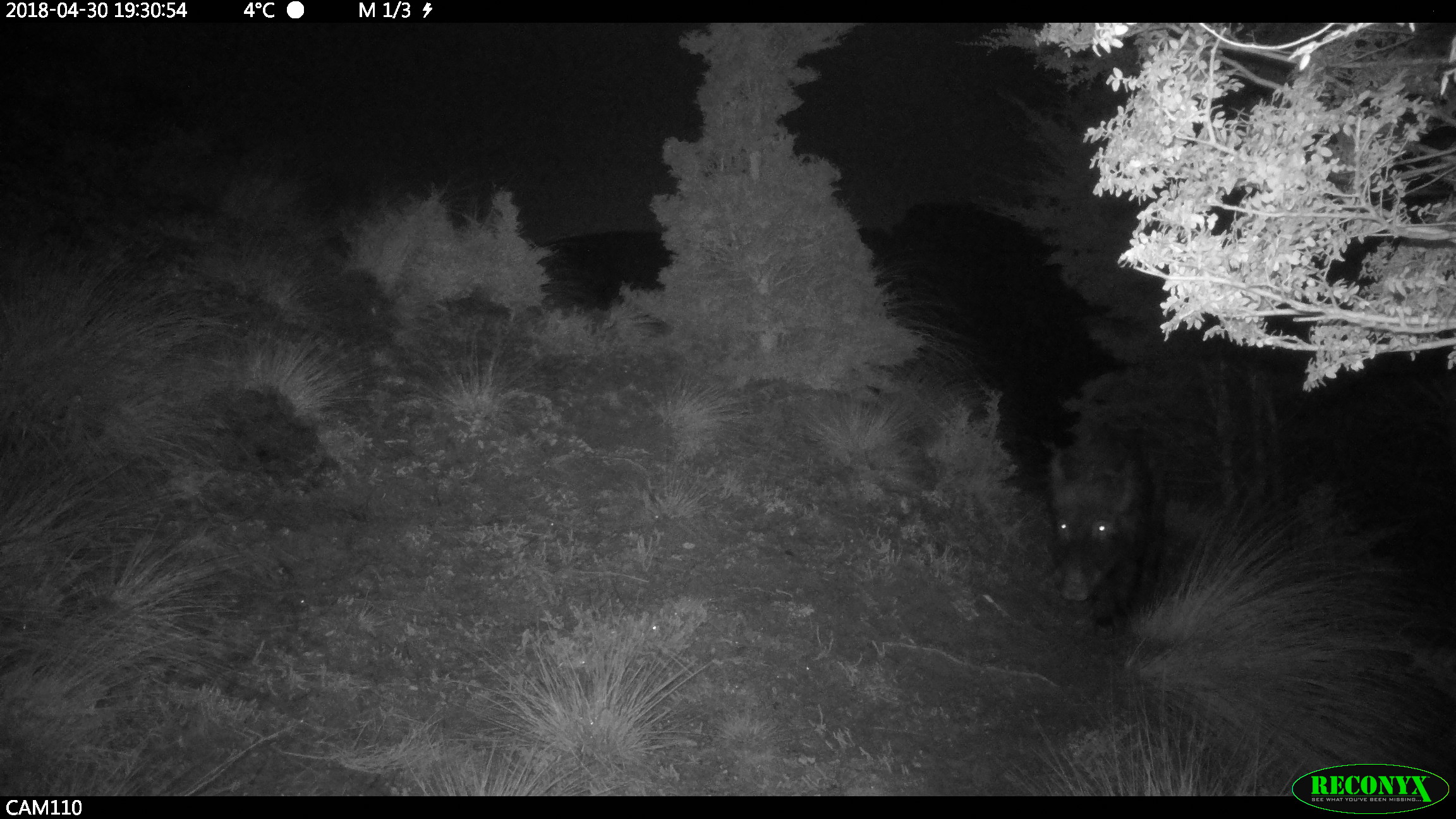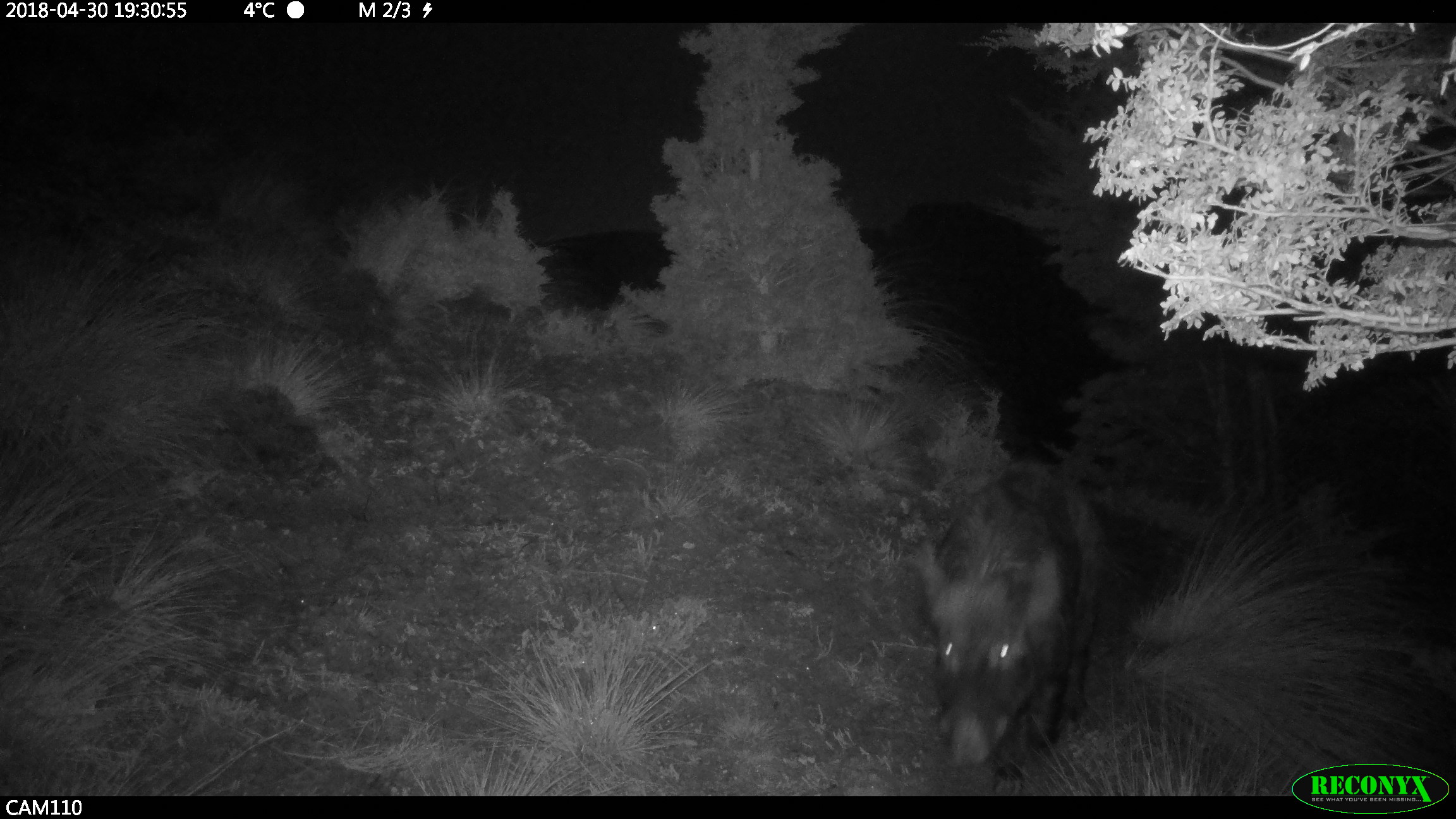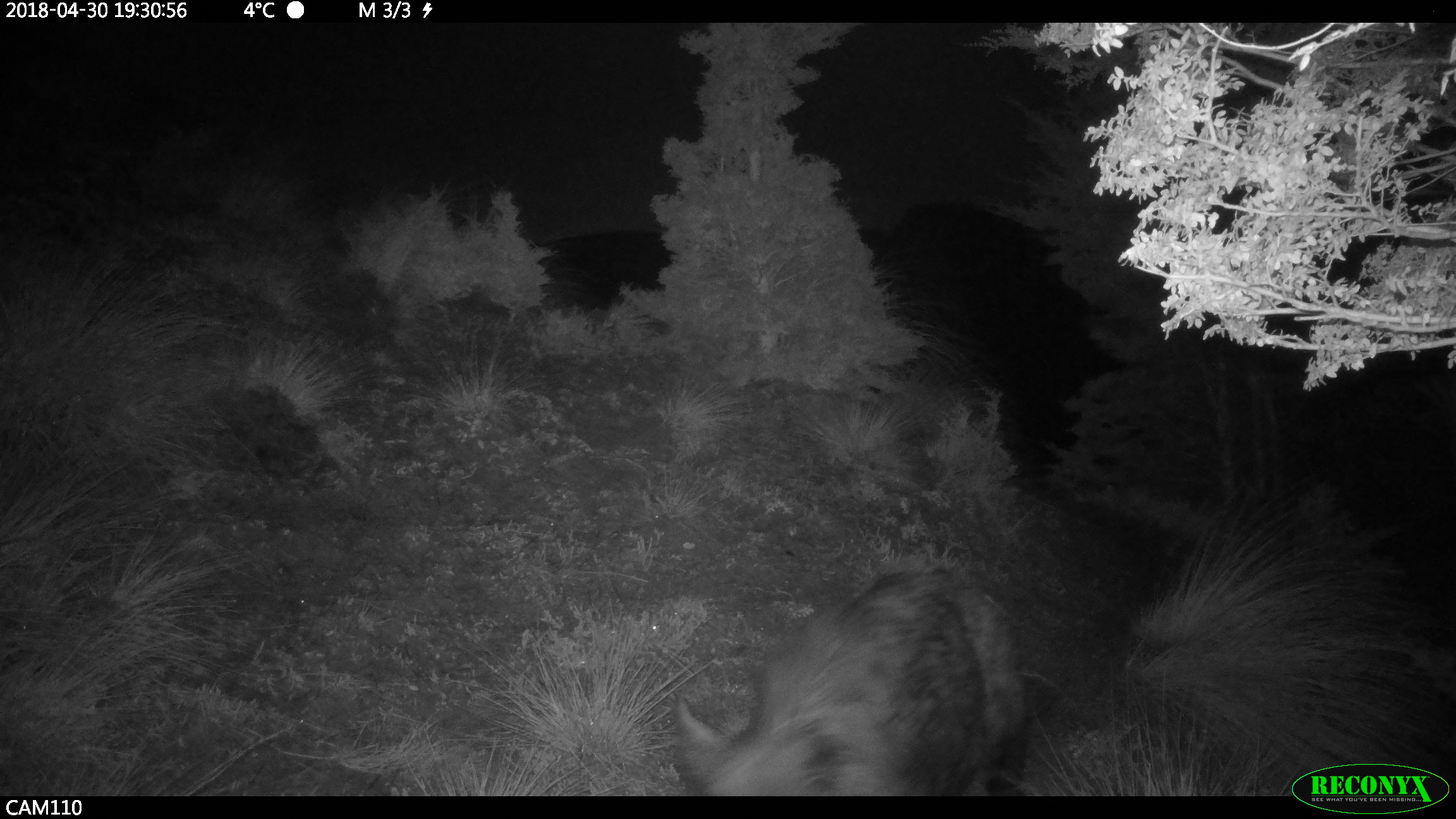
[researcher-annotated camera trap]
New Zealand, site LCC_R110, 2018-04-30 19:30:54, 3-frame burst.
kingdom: Animalia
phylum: Chordata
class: Mammalia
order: Artiodactyla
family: Suidae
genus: Sus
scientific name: Sus scrofa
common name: pig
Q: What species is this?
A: Pig (Sus scrofa).